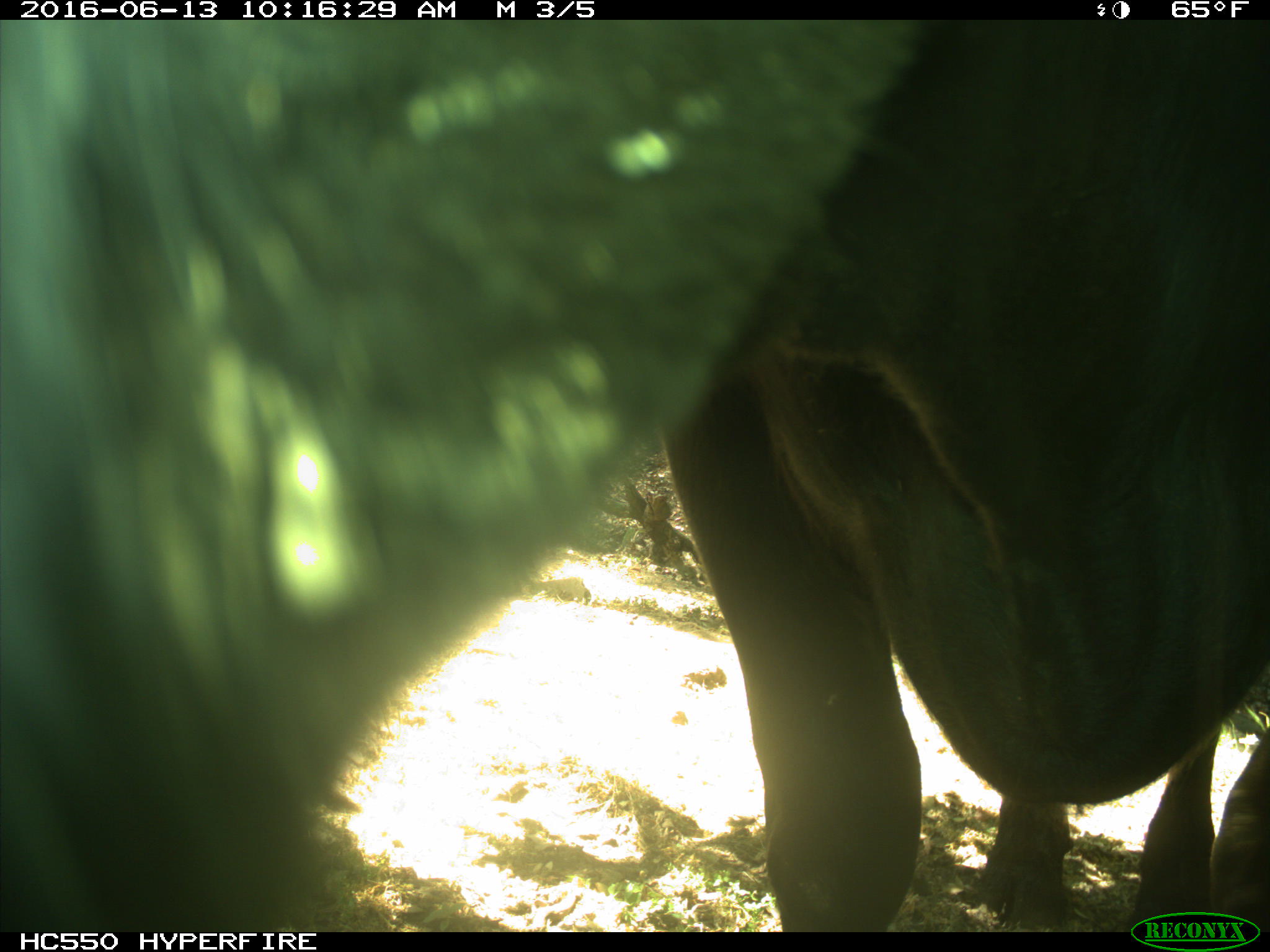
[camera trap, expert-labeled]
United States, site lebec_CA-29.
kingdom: Animalia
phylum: Chordata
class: Mammalia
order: Artiodactyla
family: Bovidae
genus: Bos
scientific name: Bos taurus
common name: domestic cow